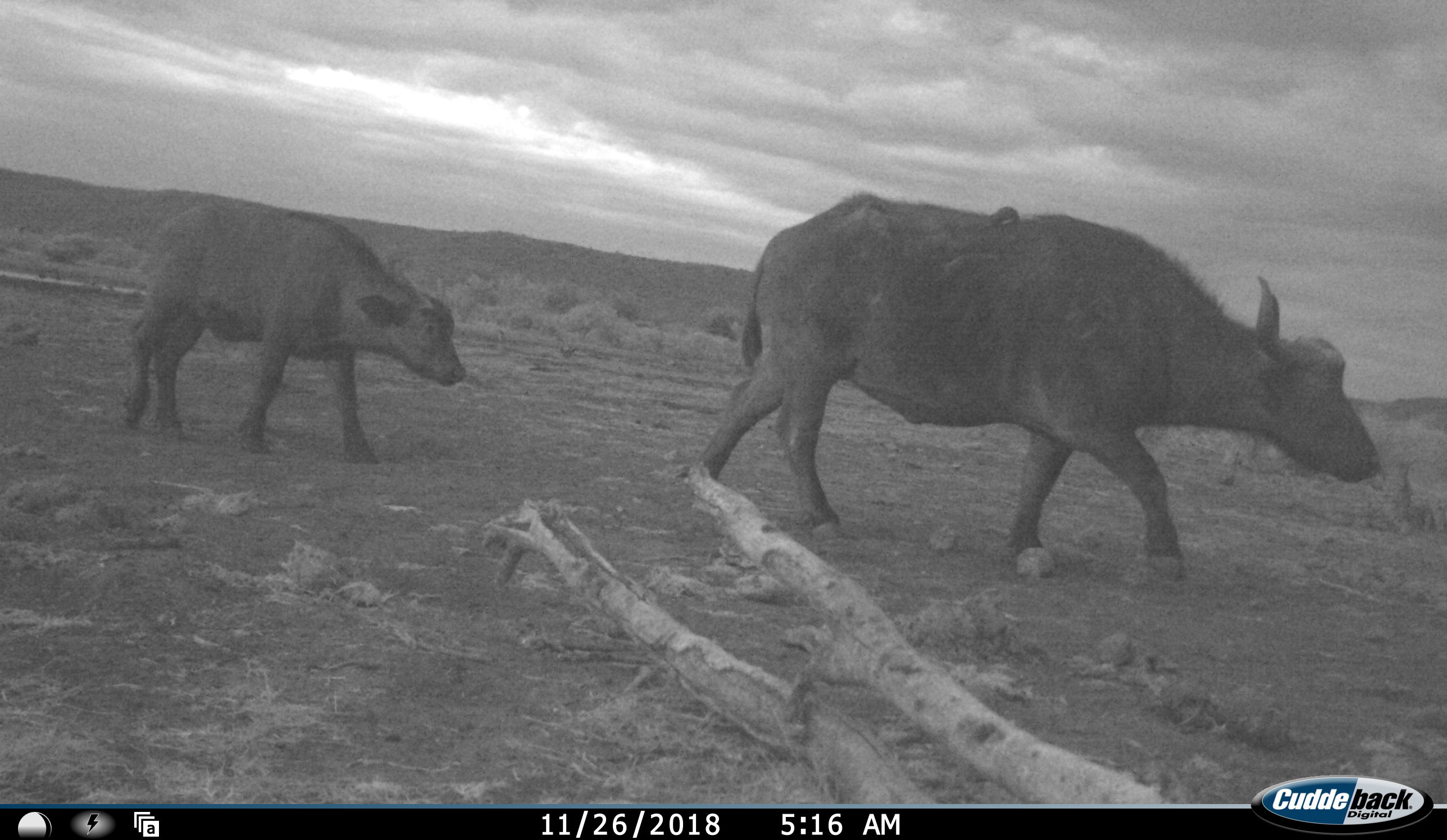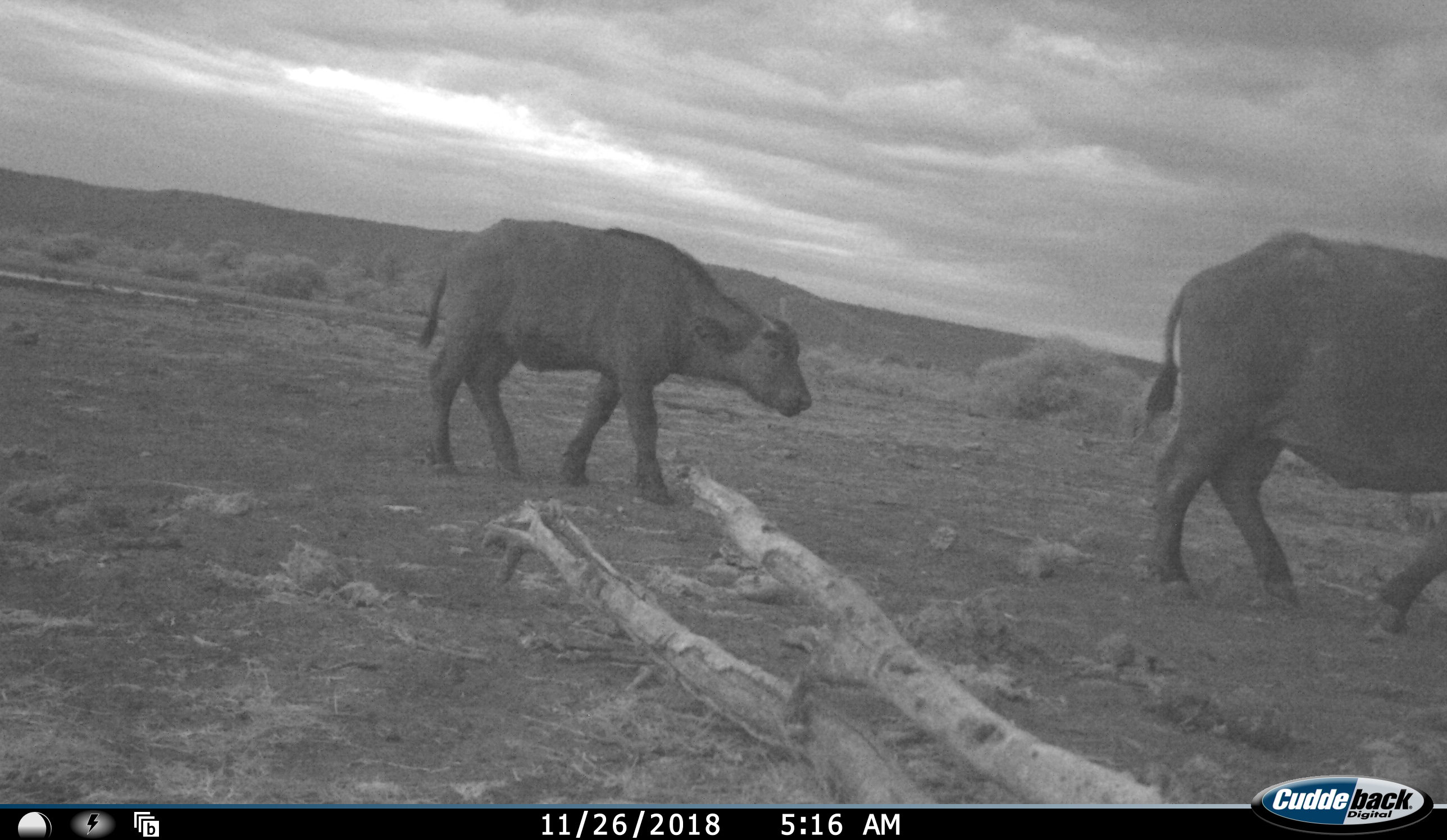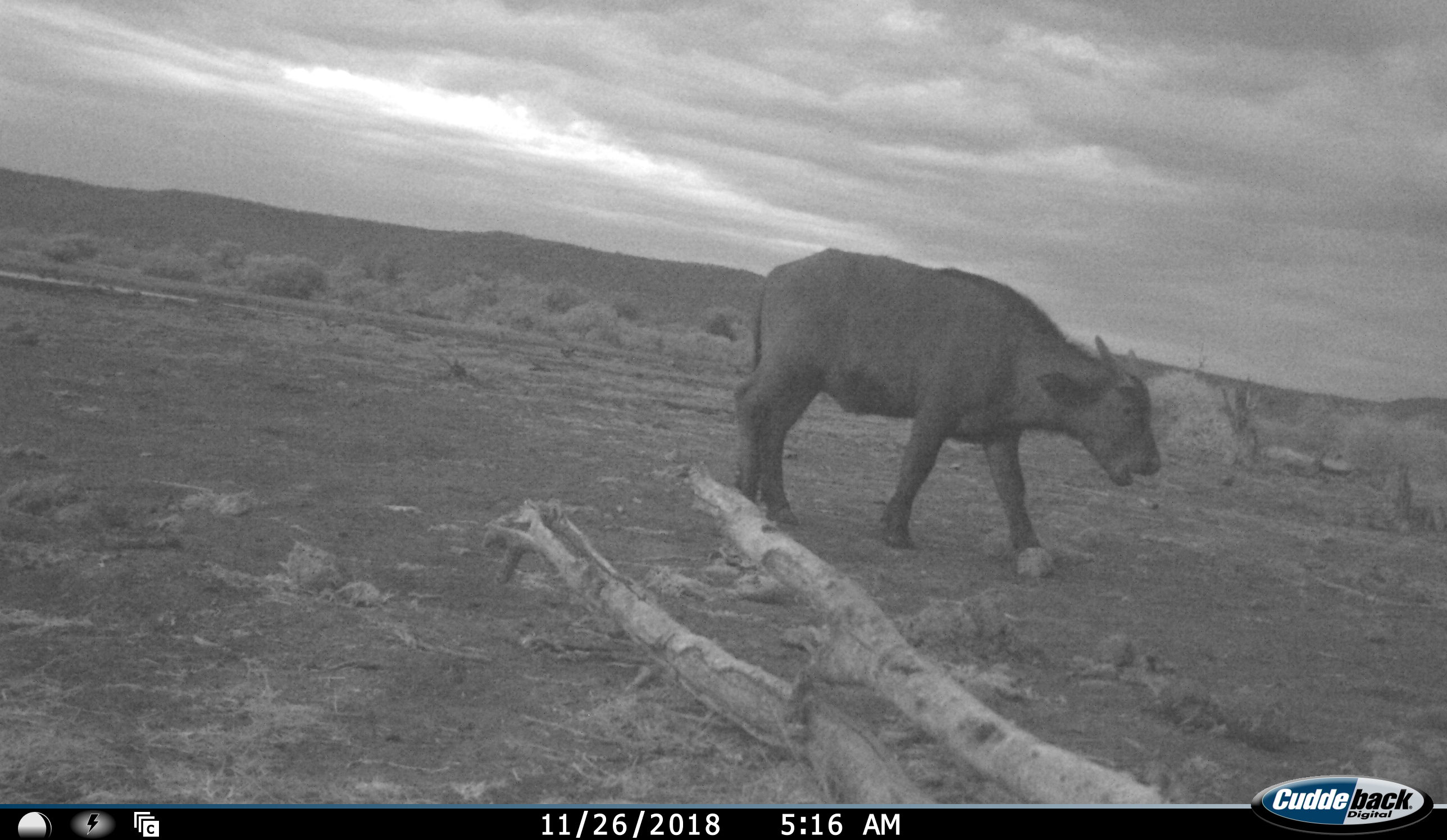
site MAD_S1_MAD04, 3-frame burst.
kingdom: Animalia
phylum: Chordata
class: Mammalia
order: Artiodactyla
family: Bovidae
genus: Syncerus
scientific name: Syncerus caffer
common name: african buffalo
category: buffalo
Buffalo (african buffalo) (Syncerus caffer), count 2. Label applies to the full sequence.